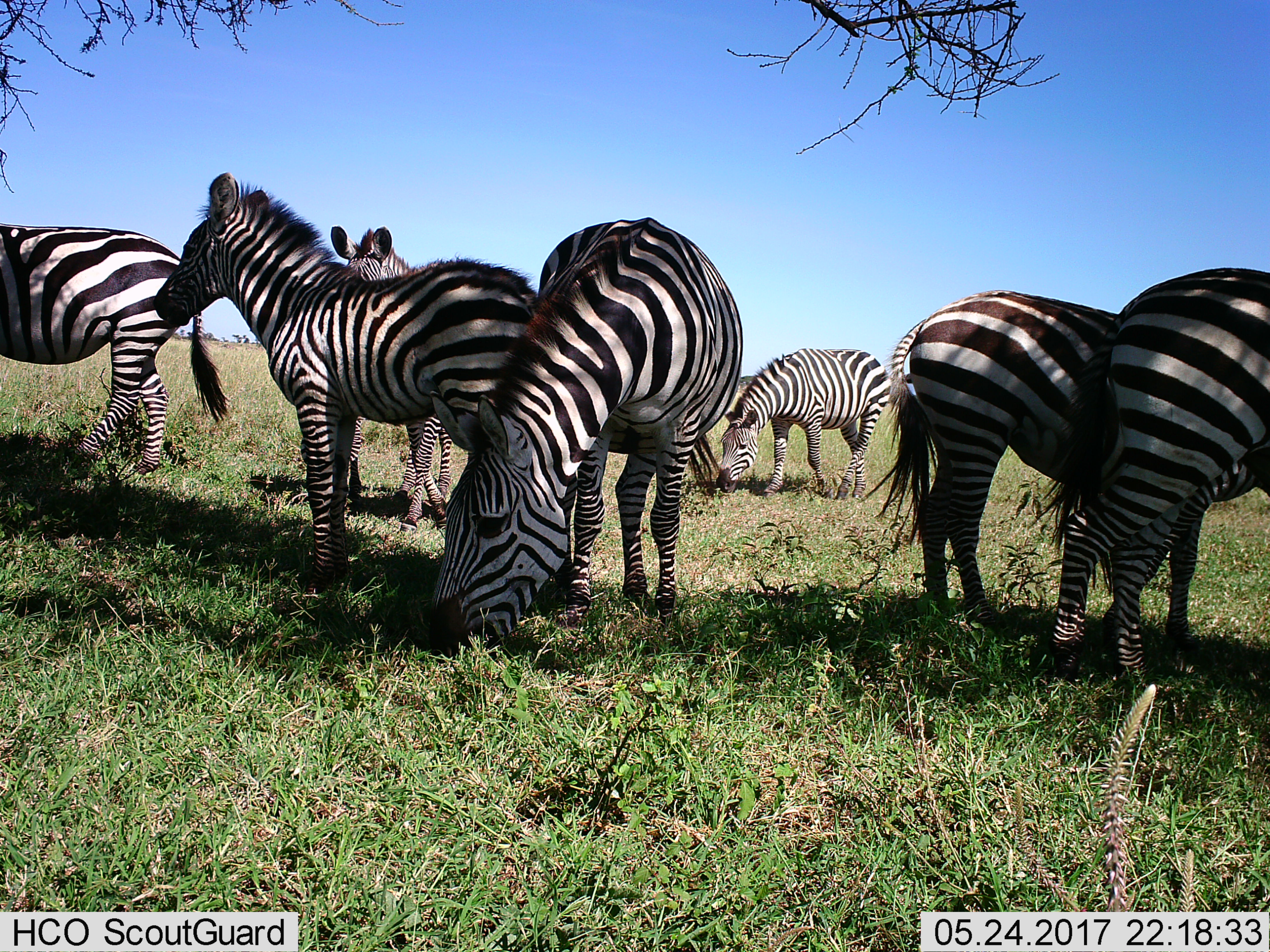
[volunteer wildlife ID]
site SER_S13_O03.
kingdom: Animalia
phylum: Chordata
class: Mammalia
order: Perissodactyla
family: Equidae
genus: Equus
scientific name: Equus quagga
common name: plains zebra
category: zebraplains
Zebraplains (plains zebra) (Equus quagga), count 7. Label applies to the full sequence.